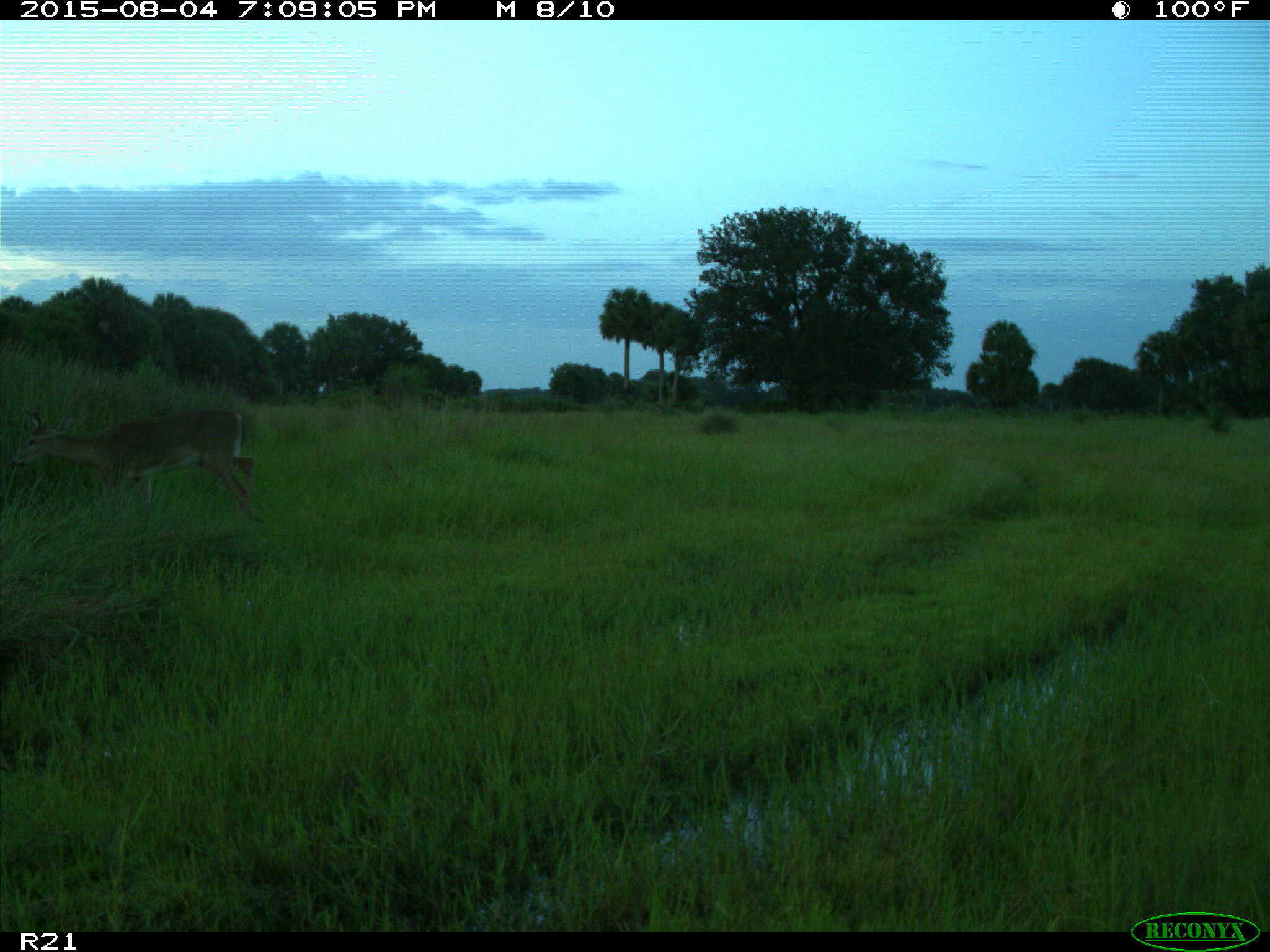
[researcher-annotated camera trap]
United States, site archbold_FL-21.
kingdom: Animalia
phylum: Chordata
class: Mammalia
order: Artiodactyla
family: Cervidae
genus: Odocoileus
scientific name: Odocoileus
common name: deer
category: unidentified deer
Unidentified deer (deer) (Odocoileus).